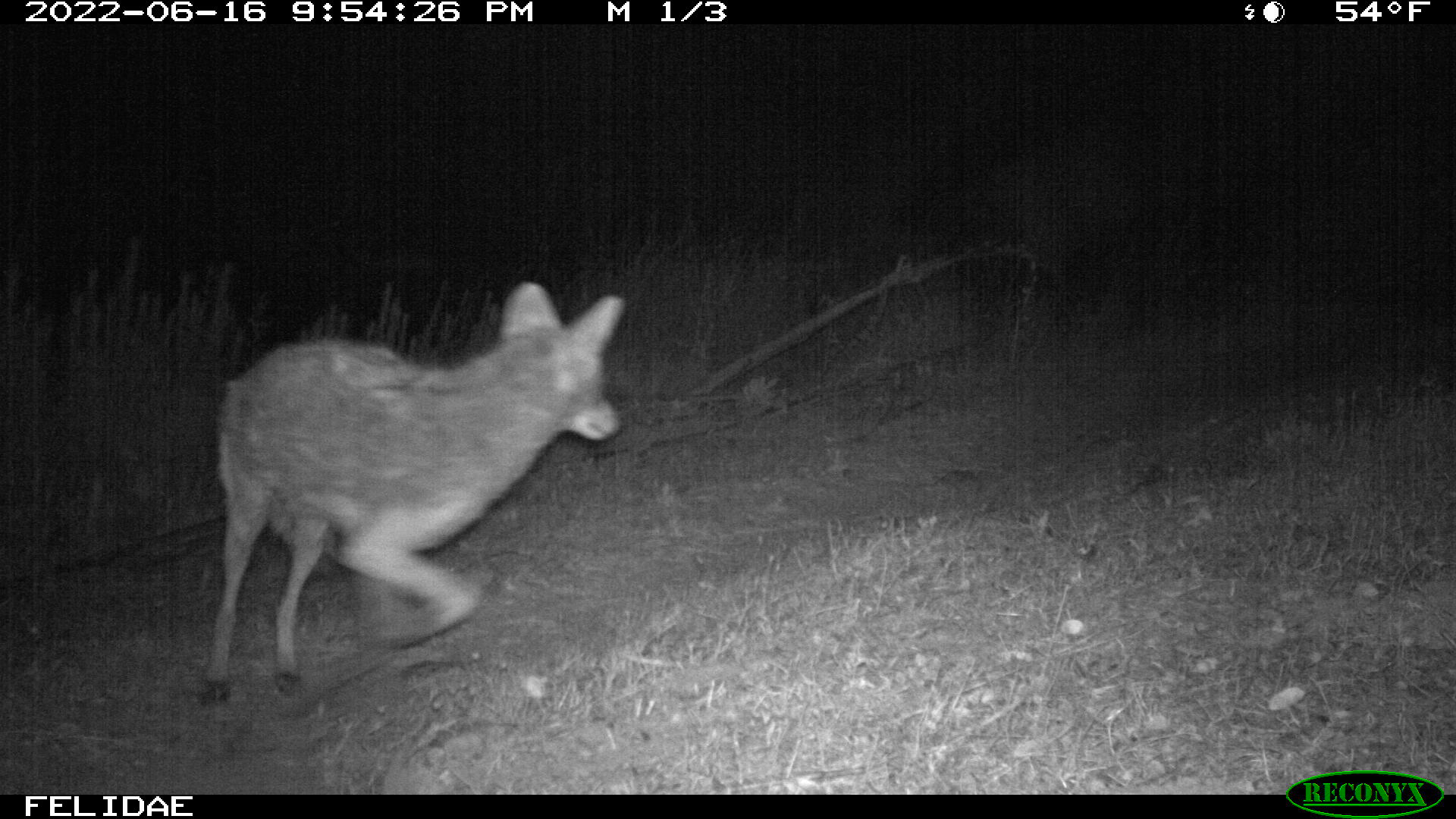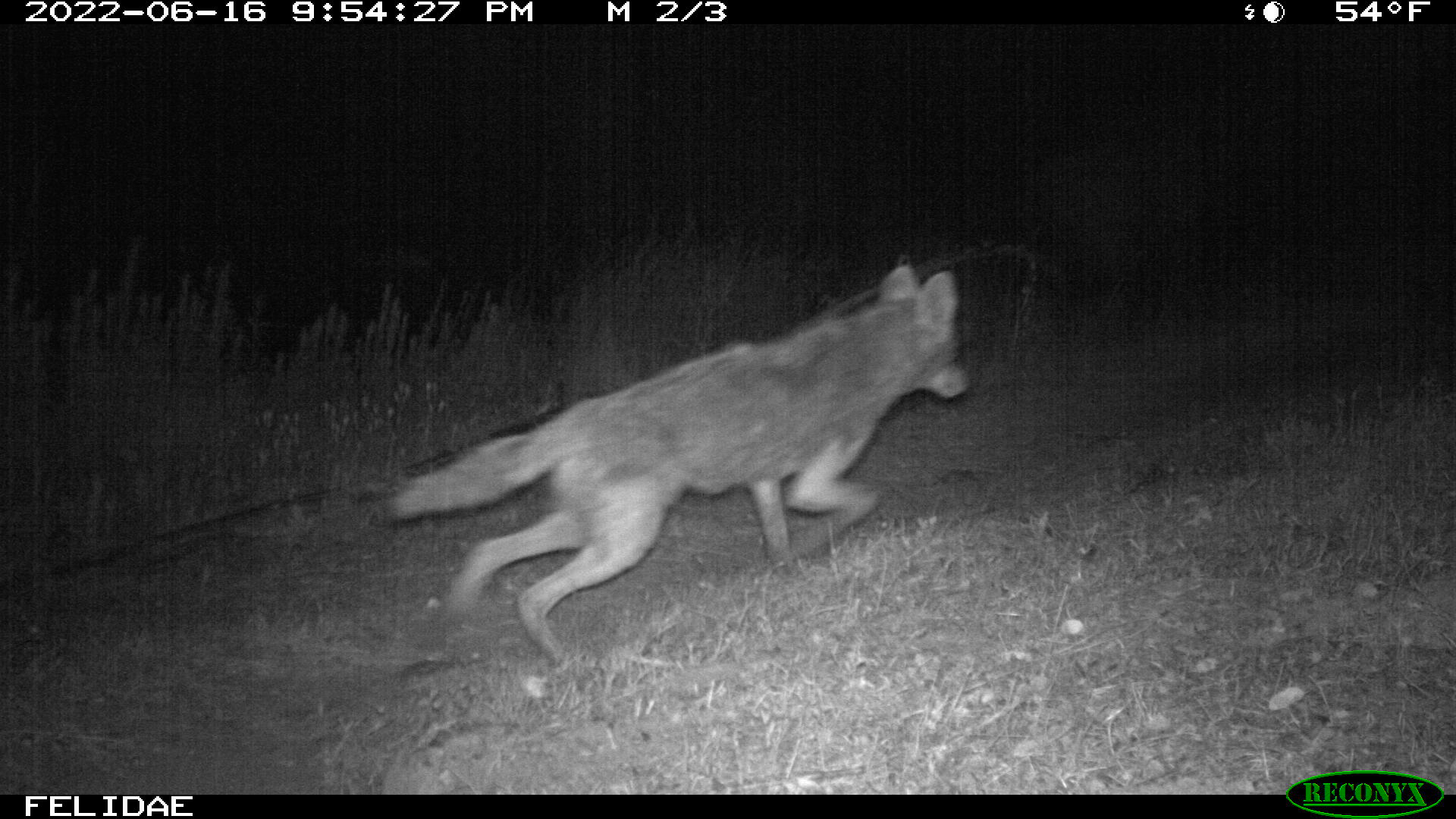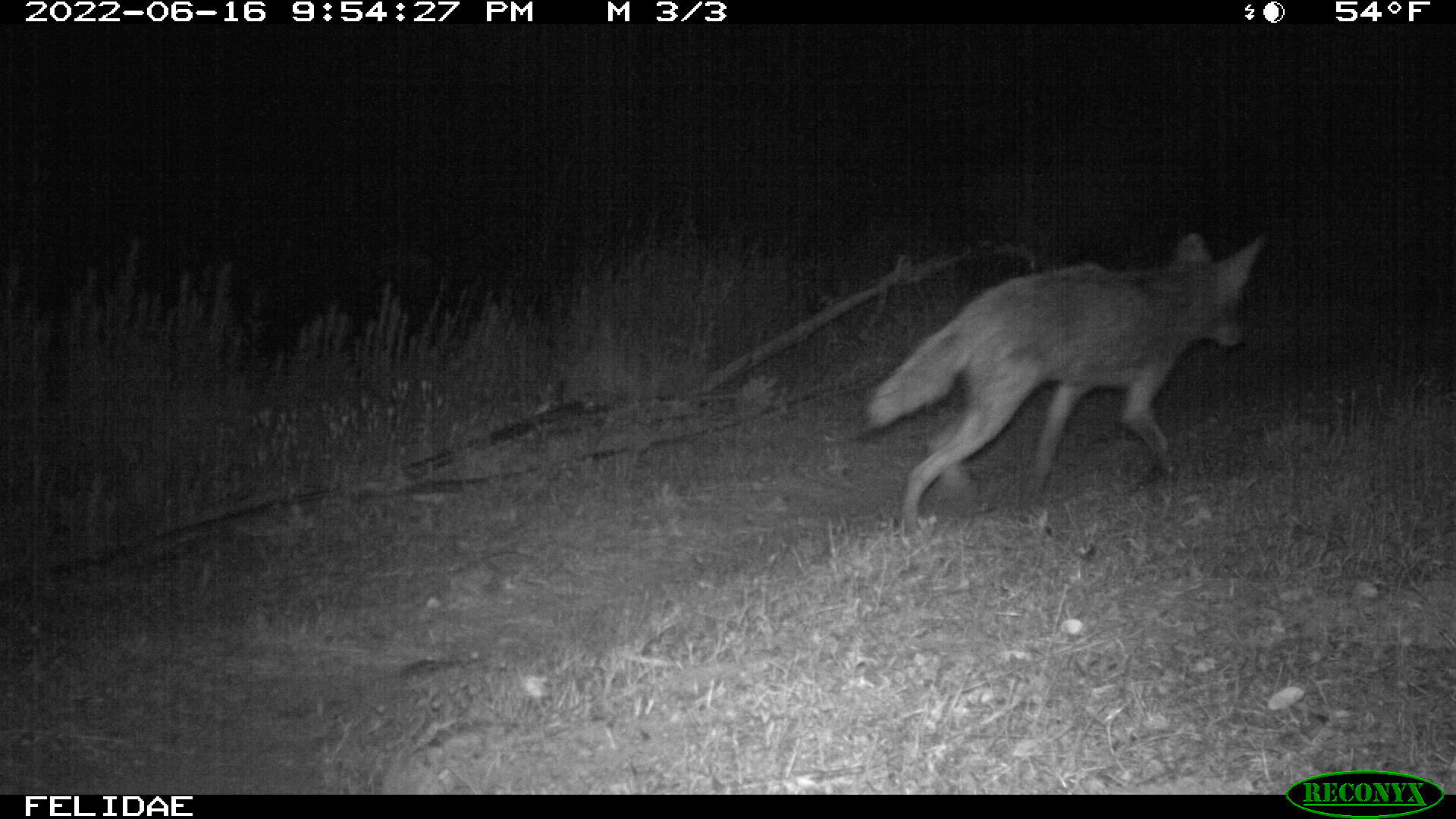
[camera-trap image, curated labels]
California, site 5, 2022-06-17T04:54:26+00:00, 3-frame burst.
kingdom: Animalia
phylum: Chordata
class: Mammalia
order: Carnivora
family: Canidae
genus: Canis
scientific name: Canis latrans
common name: coyote